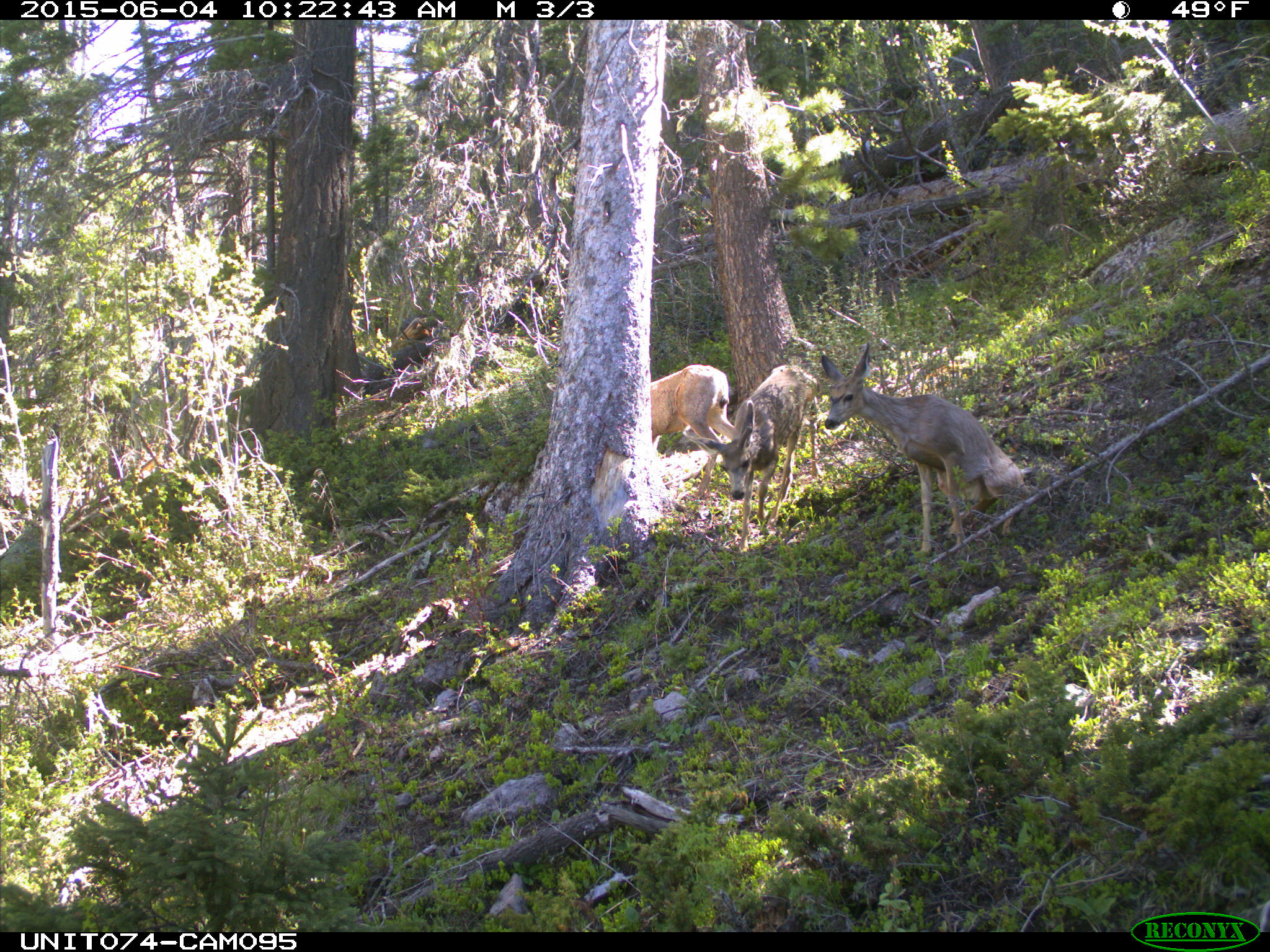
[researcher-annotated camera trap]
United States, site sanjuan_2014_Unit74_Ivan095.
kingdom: Animalia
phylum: Chordata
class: Mammalia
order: Artiodactyla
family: Cervidae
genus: Odocoileus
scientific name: Odocoileus hemionus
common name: mule deer